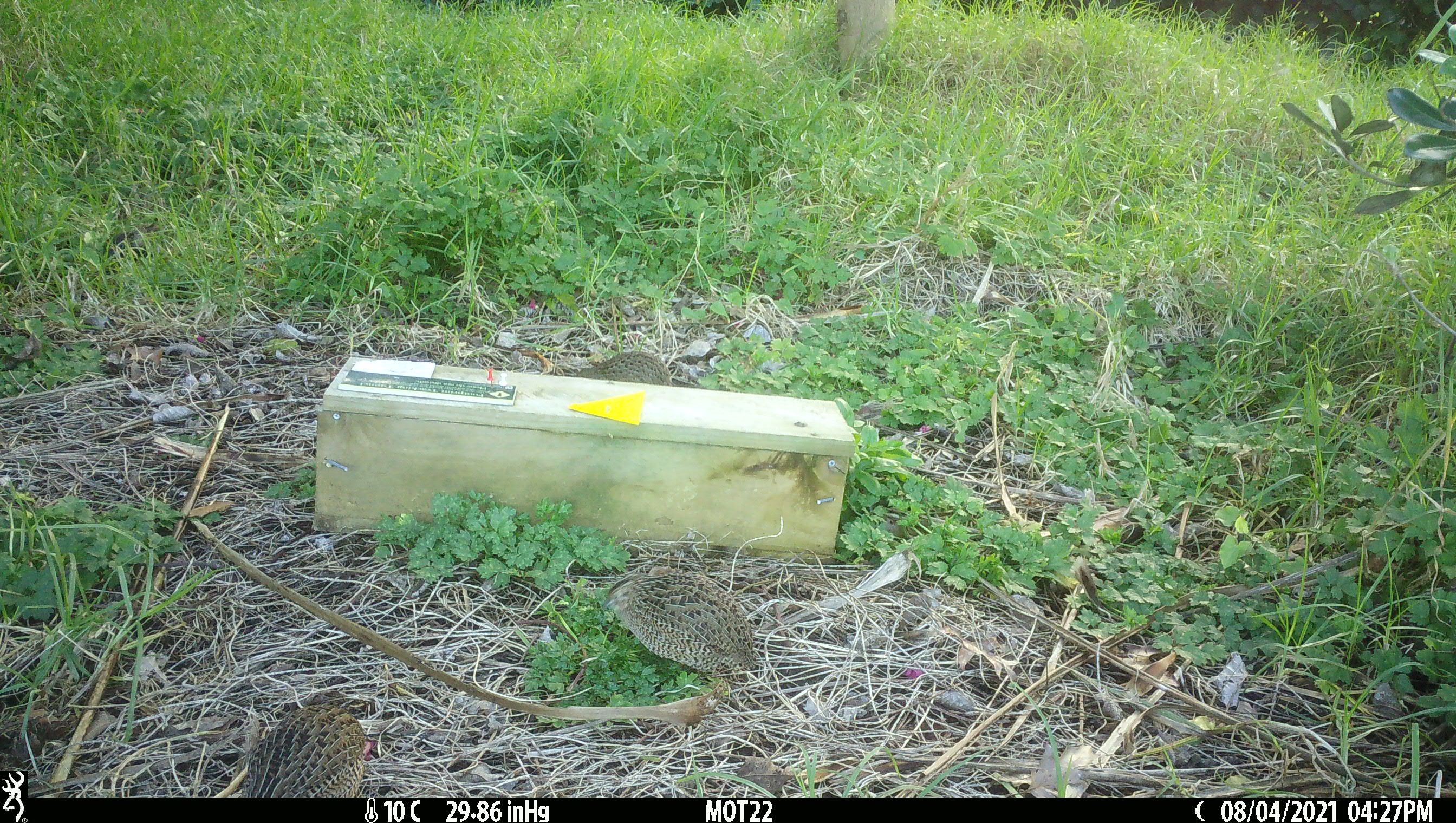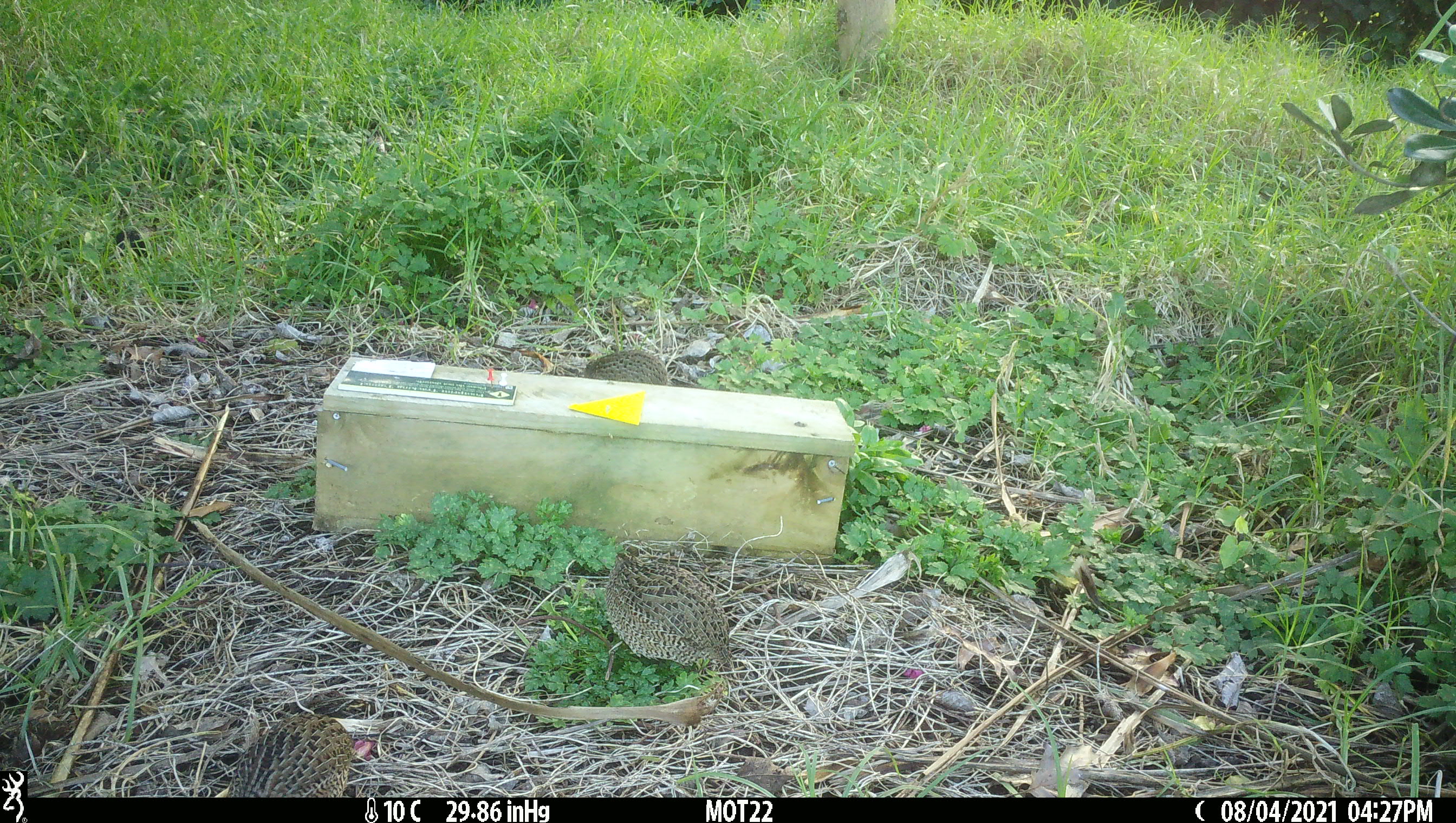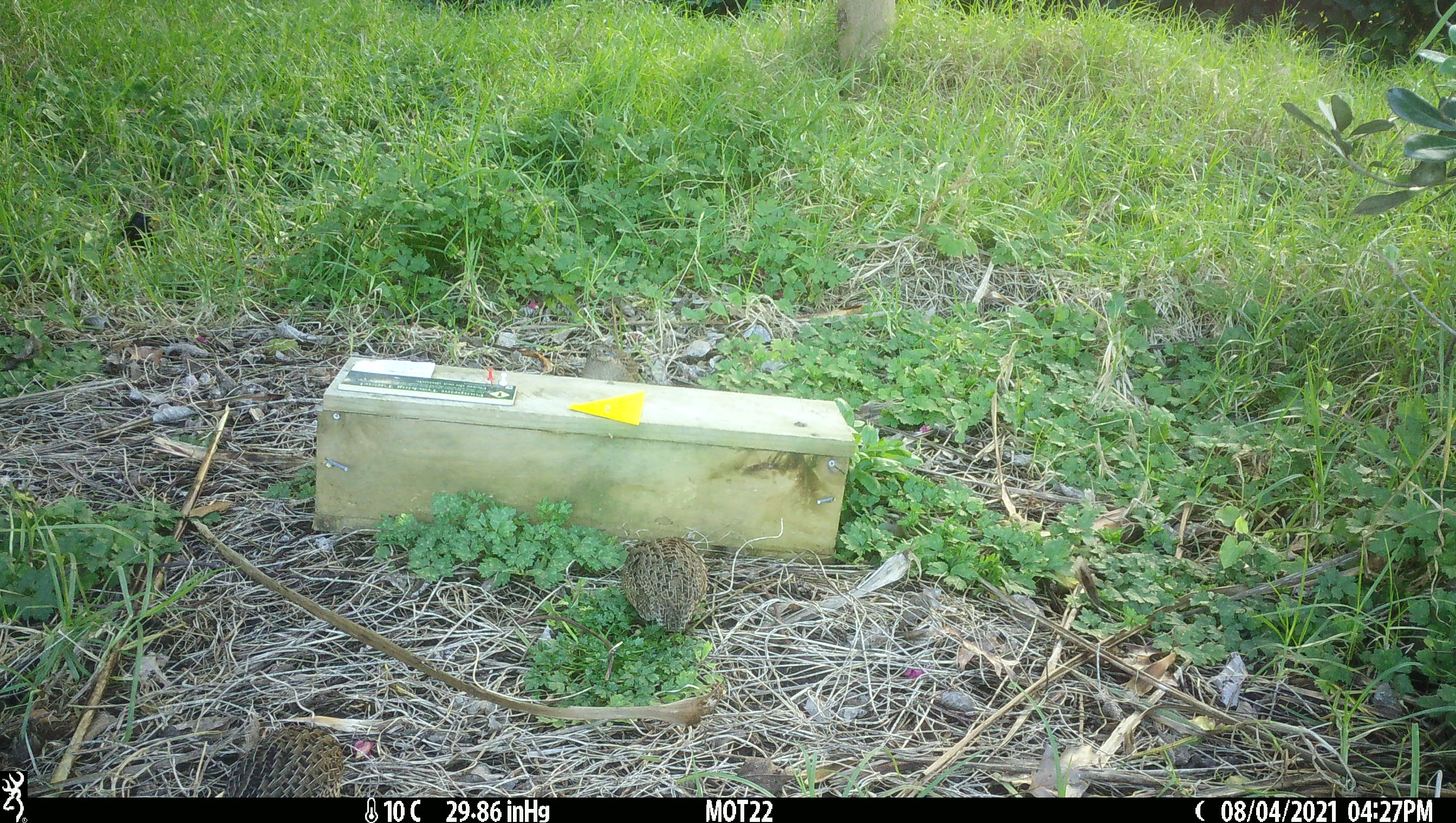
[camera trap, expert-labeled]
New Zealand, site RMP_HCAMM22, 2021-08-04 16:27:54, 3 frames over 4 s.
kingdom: Animalia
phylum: Chordata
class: Aves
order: Galliformes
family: Phasianidae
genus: Synoicus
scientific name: Synoicus ypsilophorus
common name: brown quail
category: quail brown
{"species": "quail brown (brown quail) (Synoicus ypsilophorus)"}